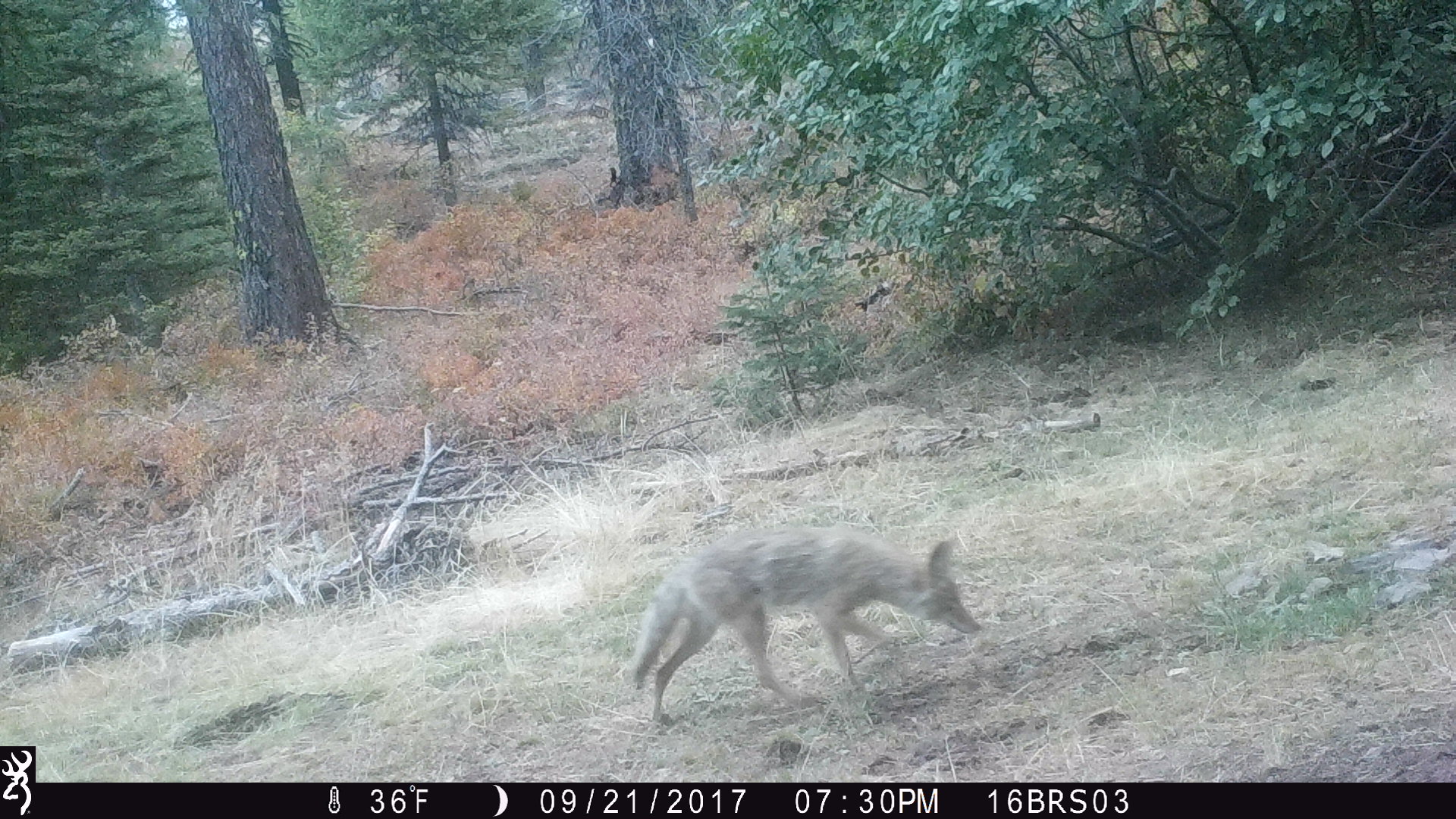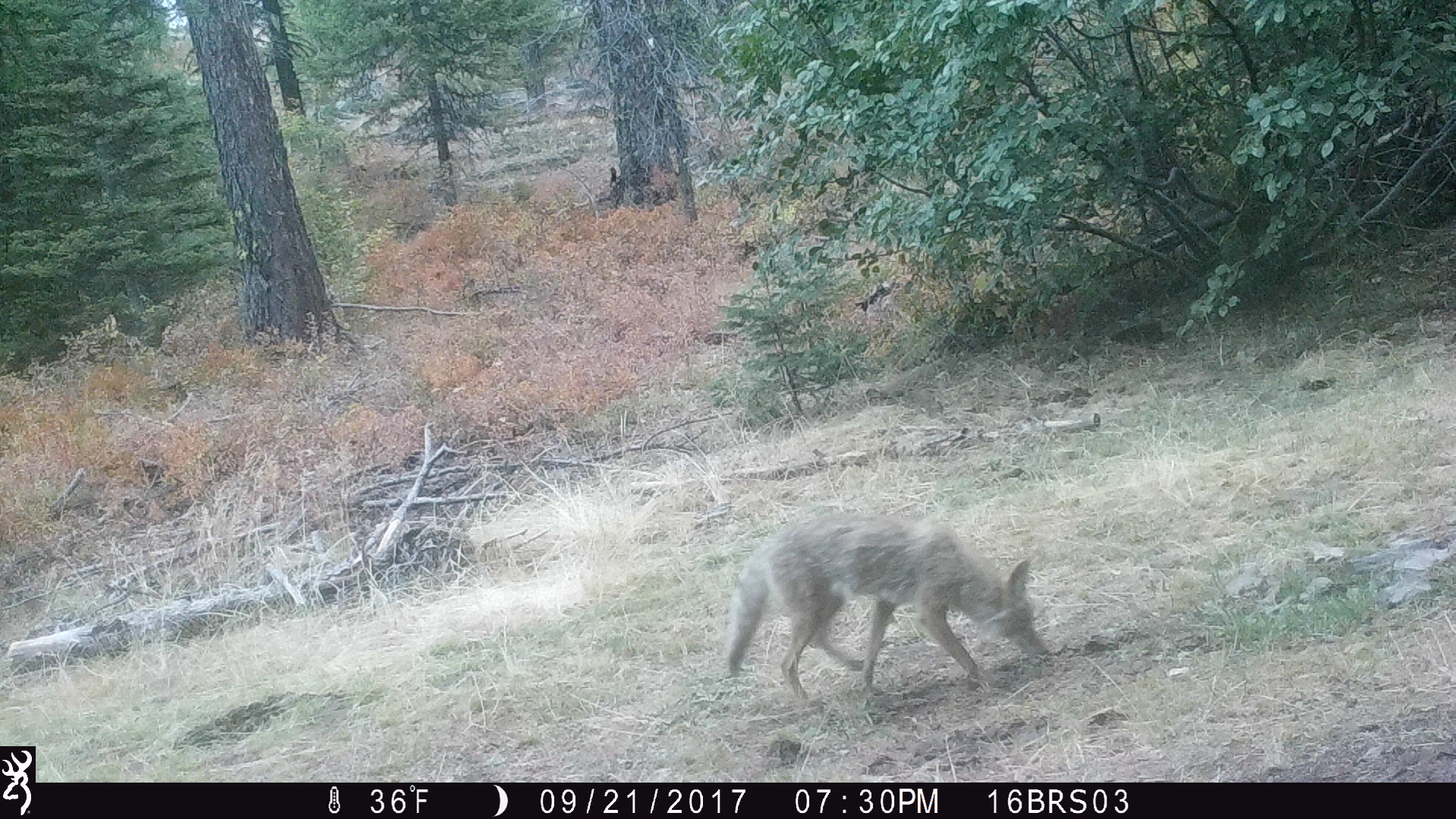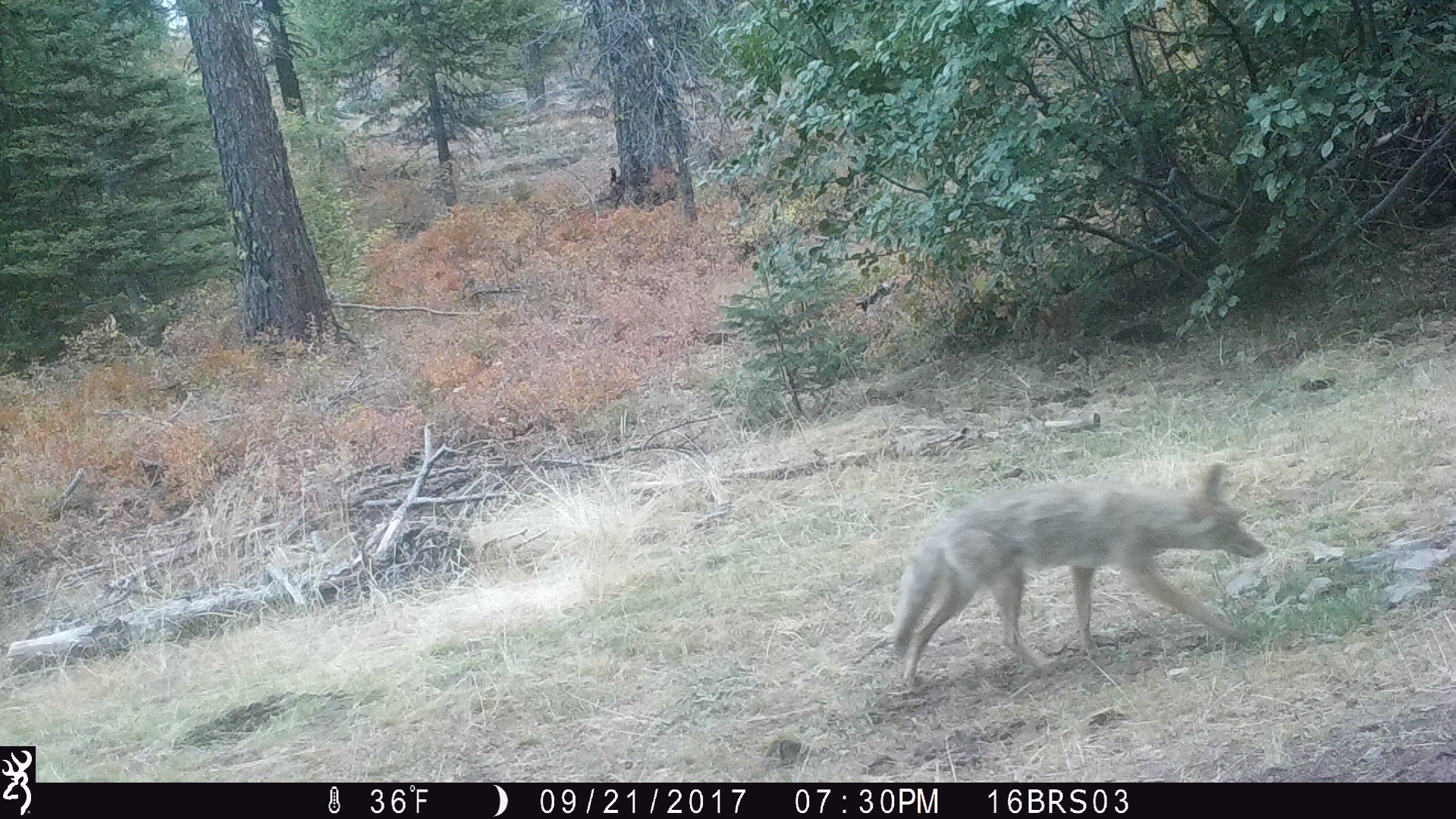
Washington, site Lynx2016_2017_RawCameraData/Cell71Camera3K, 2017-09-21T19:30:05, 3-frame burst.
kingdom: Animalia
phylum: Chordata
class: Mammalia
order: Carnivora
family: Canidae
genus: Canis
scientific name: Canis latrans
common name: coyote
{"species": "Canis latrans (coyote)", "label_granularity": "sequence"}